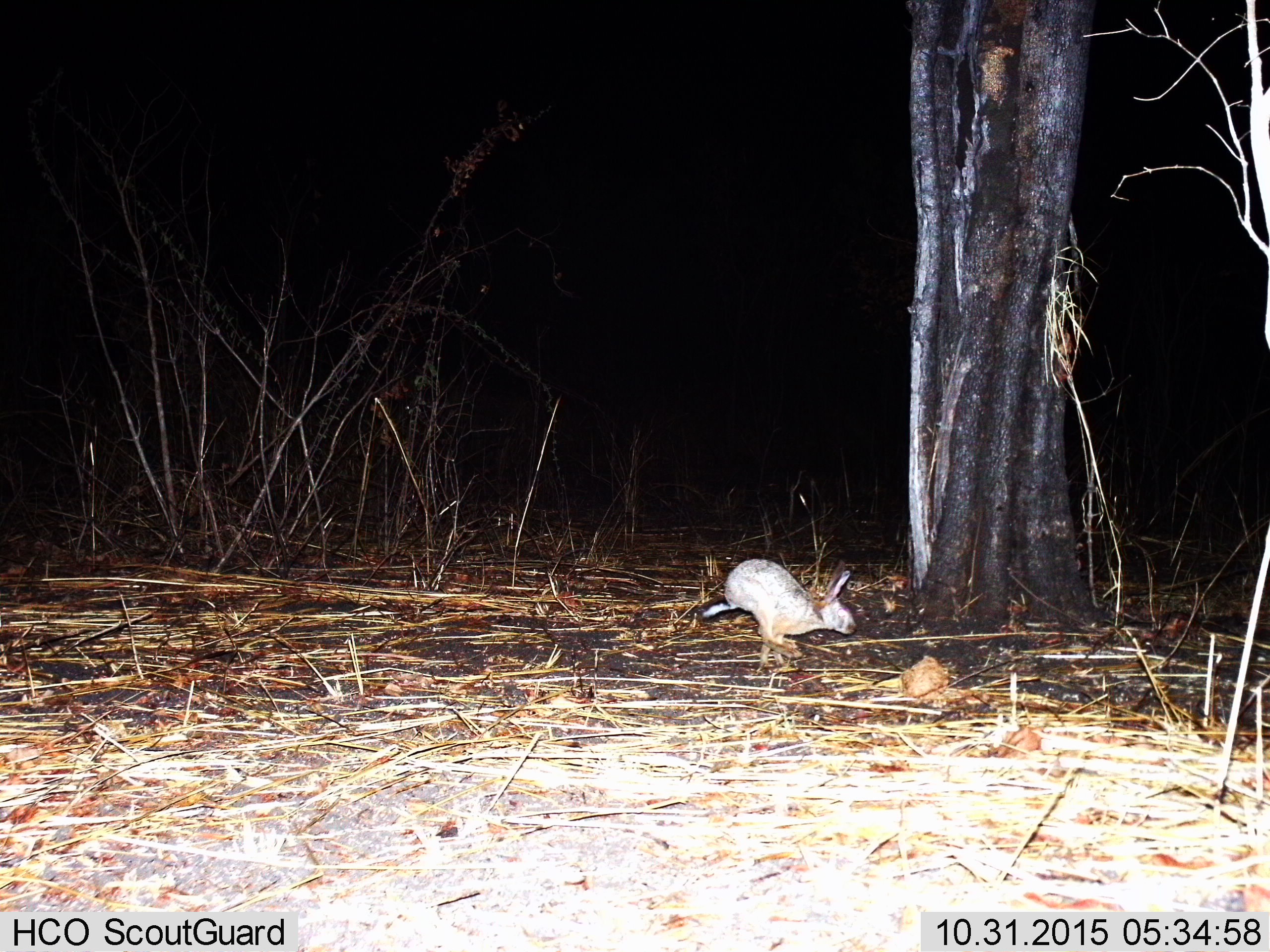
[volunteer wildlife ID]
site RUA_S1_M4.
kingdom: Animalia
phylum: Chordata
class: Mammalia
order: Lagomorpha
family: Leporidae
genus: Lepus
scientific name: Lepus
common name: hare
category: hareunknown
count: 1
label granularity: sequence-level